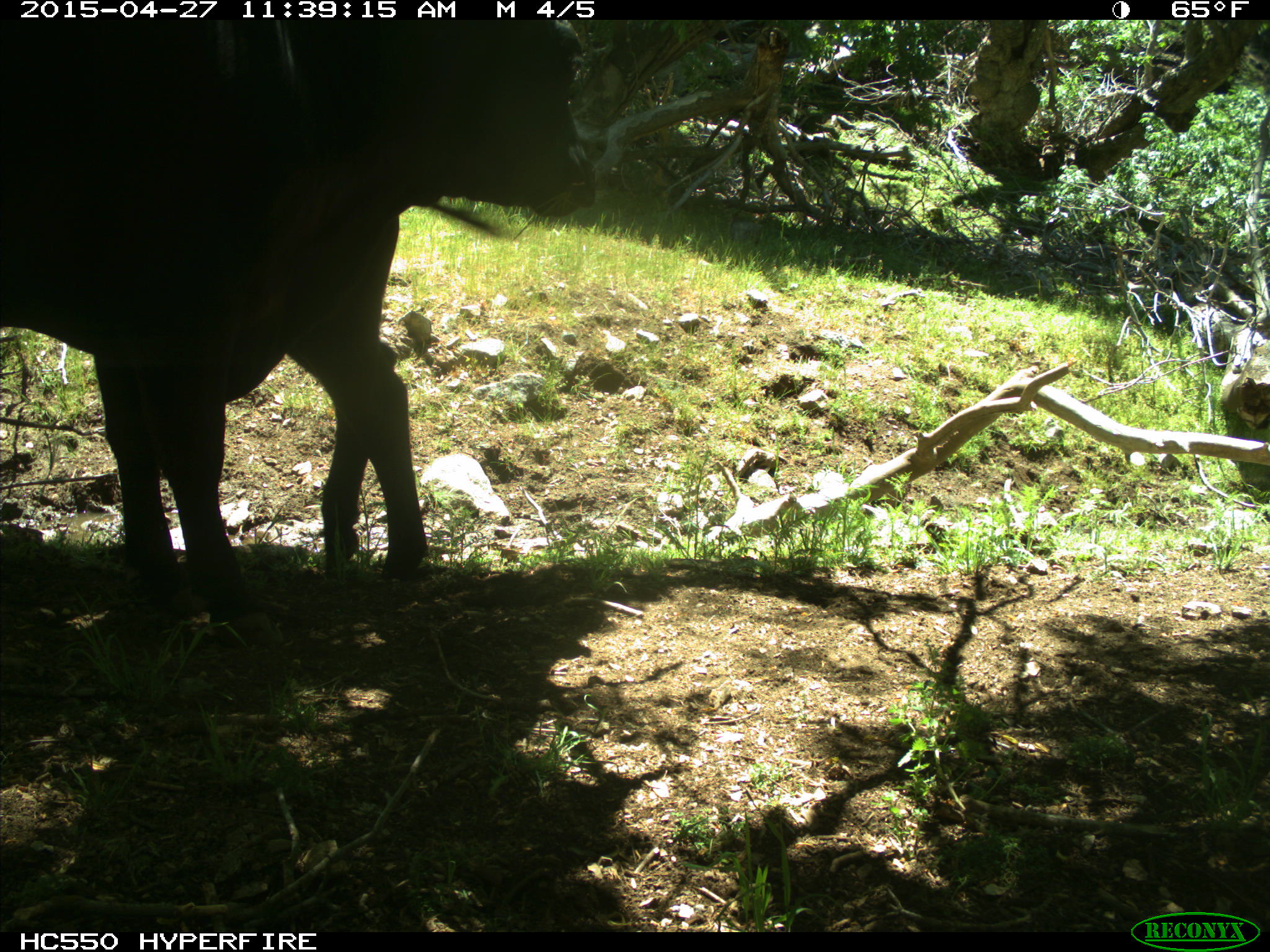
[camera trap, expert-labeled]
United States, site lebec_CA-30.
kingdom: Animalia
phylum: Chordata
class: Mammalia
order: Artiodactyla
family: Bovidae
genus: Bos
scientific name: Bos taurus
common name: domestic cow